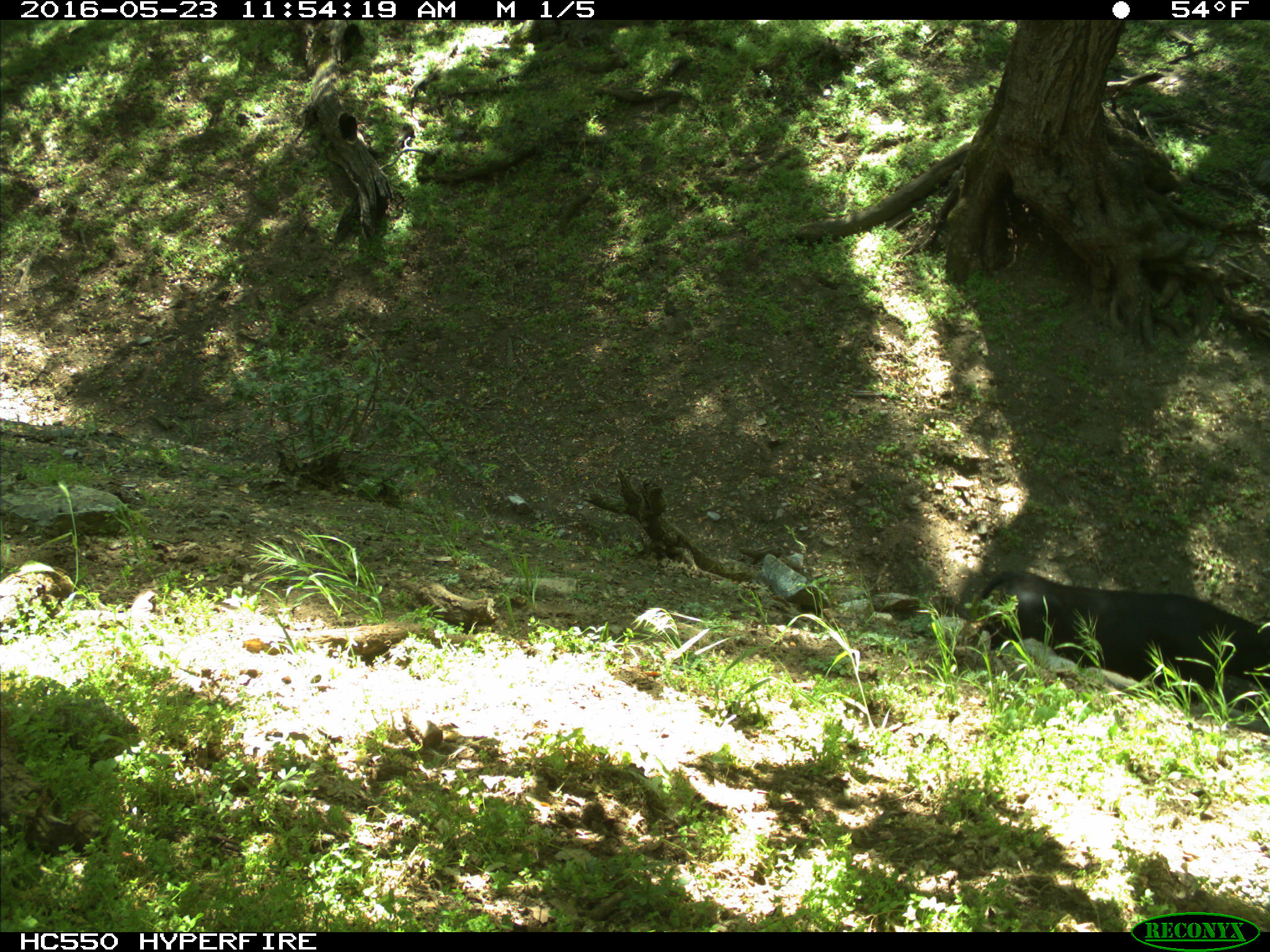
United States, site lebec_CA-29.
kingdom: Animalia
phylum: Chordata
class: Mammalia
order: Artiodactyla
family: Bovidae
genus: Bos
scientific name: Bos taurus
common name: domestic cow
Bos taurus (domestic cow).